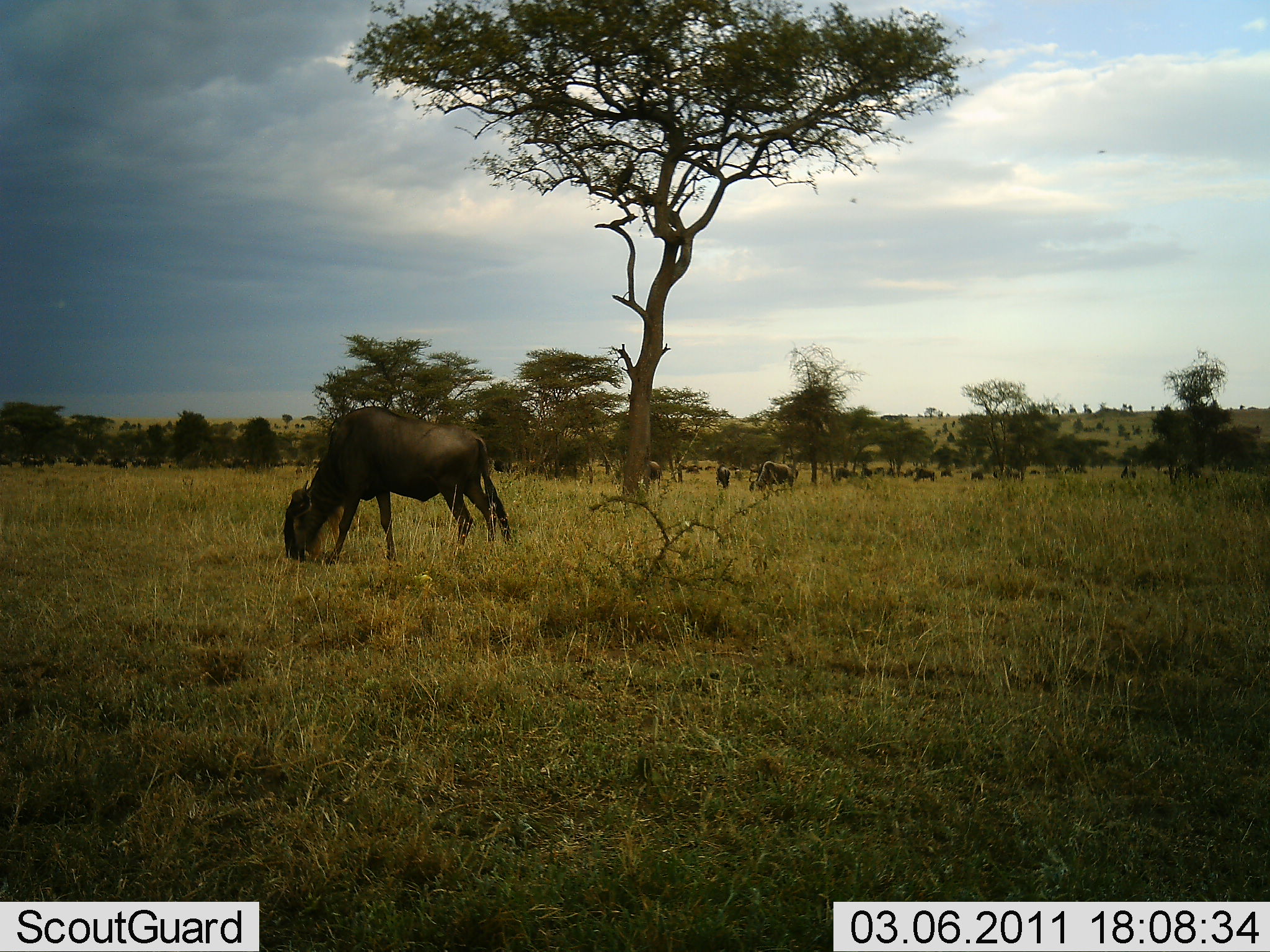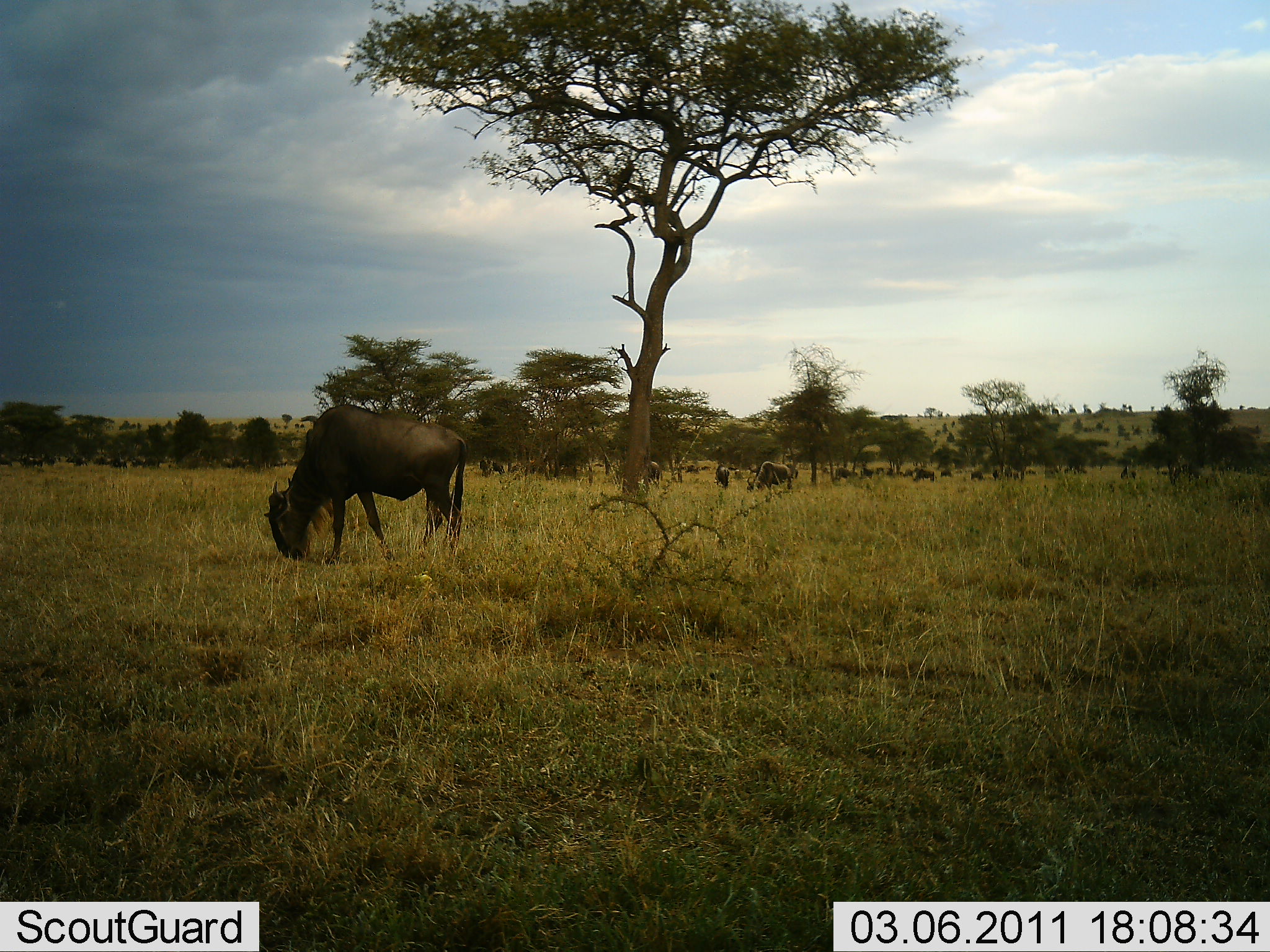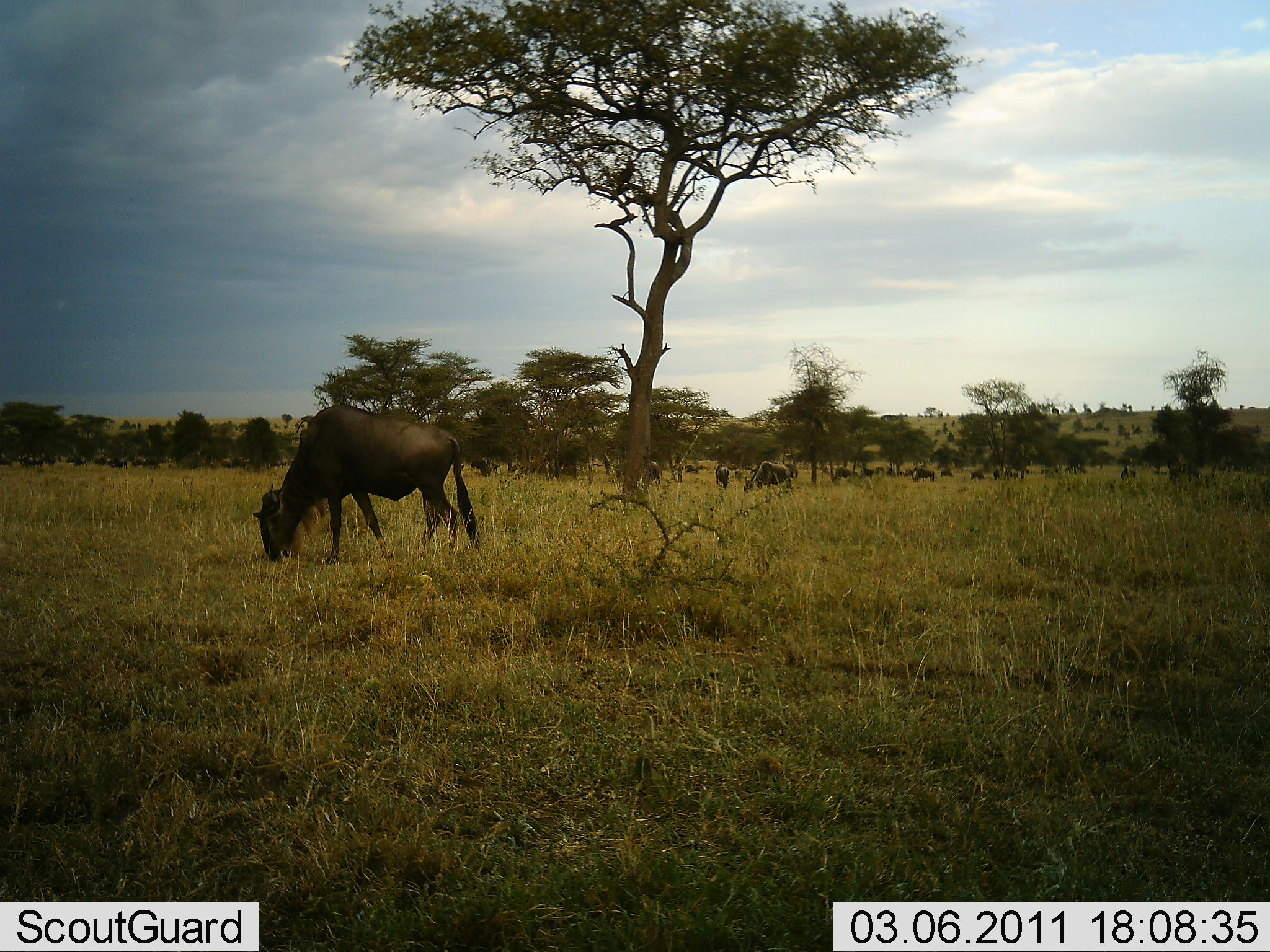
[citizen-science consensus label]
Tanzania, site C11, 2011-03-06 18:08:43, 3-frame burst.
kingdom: Animalia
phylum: Chordata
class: Mammalia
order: Artiodactyla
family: Bovidae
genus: Connochaetes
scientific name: Connochaetes taurinus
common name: blue wildebeest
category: wildebeest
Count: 11-50.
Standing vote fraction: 29%.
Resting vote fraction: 0%.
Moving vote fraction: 29%.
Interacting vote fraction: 7%.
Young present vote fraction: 0%.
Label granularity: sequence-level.